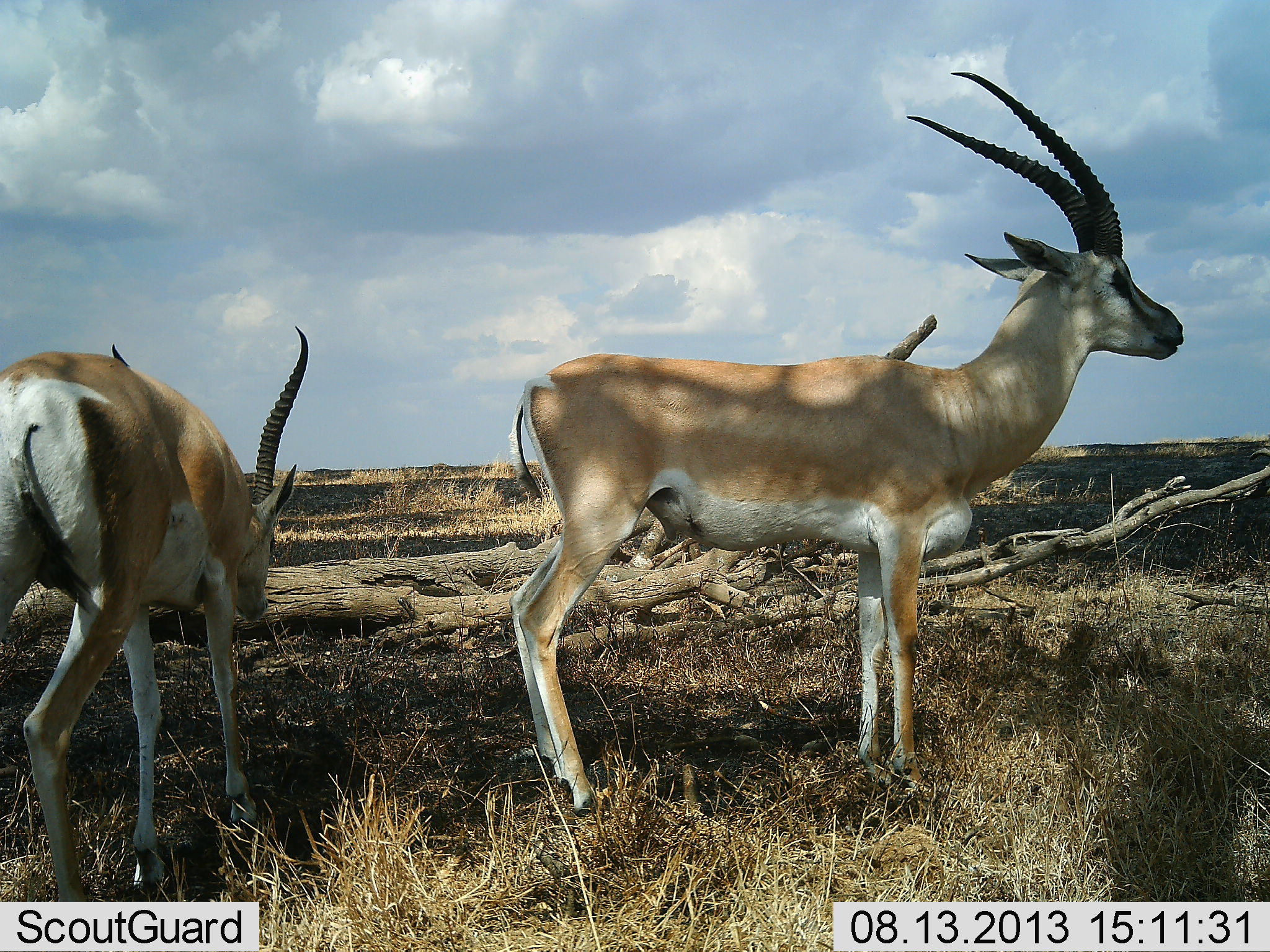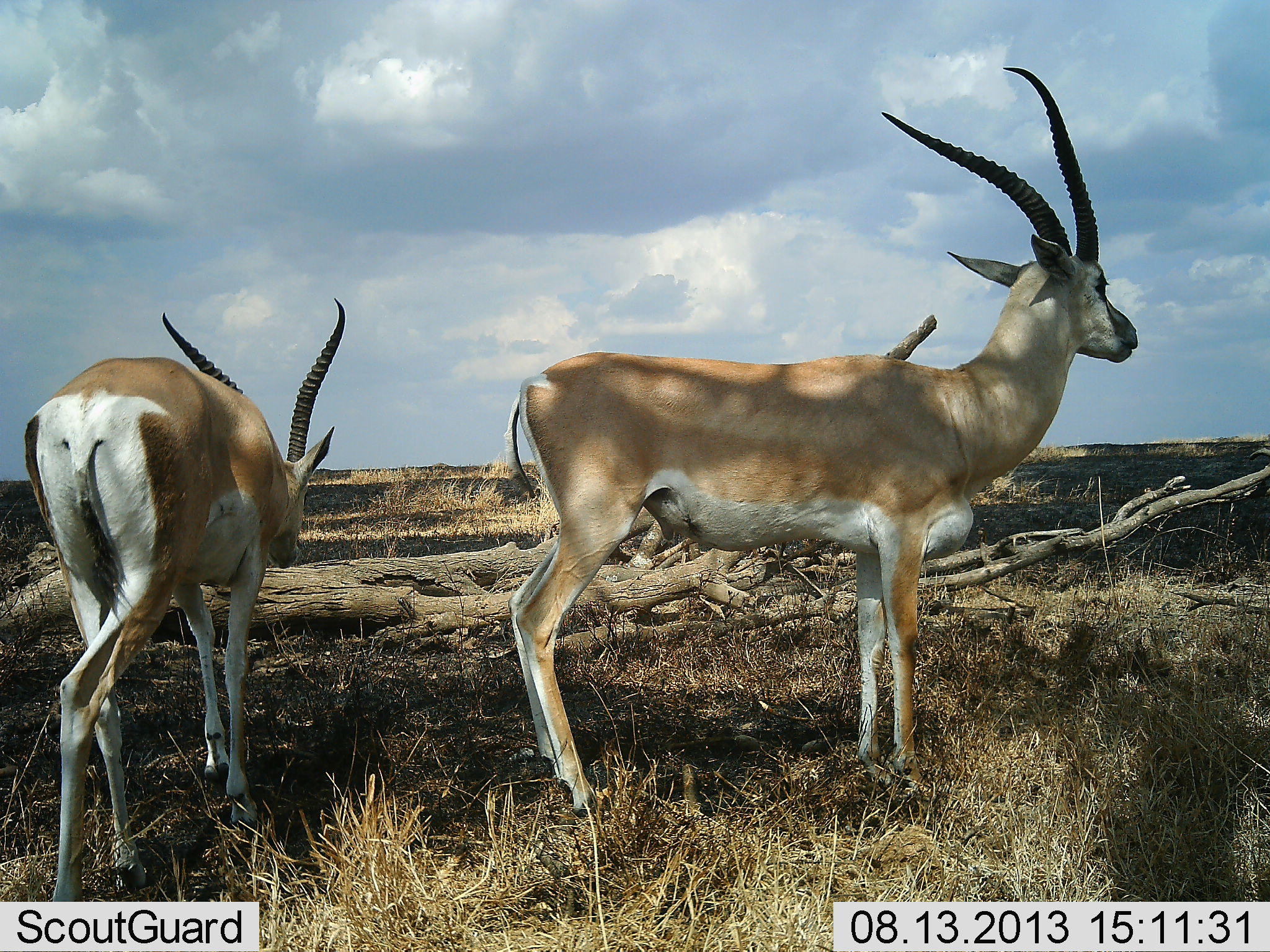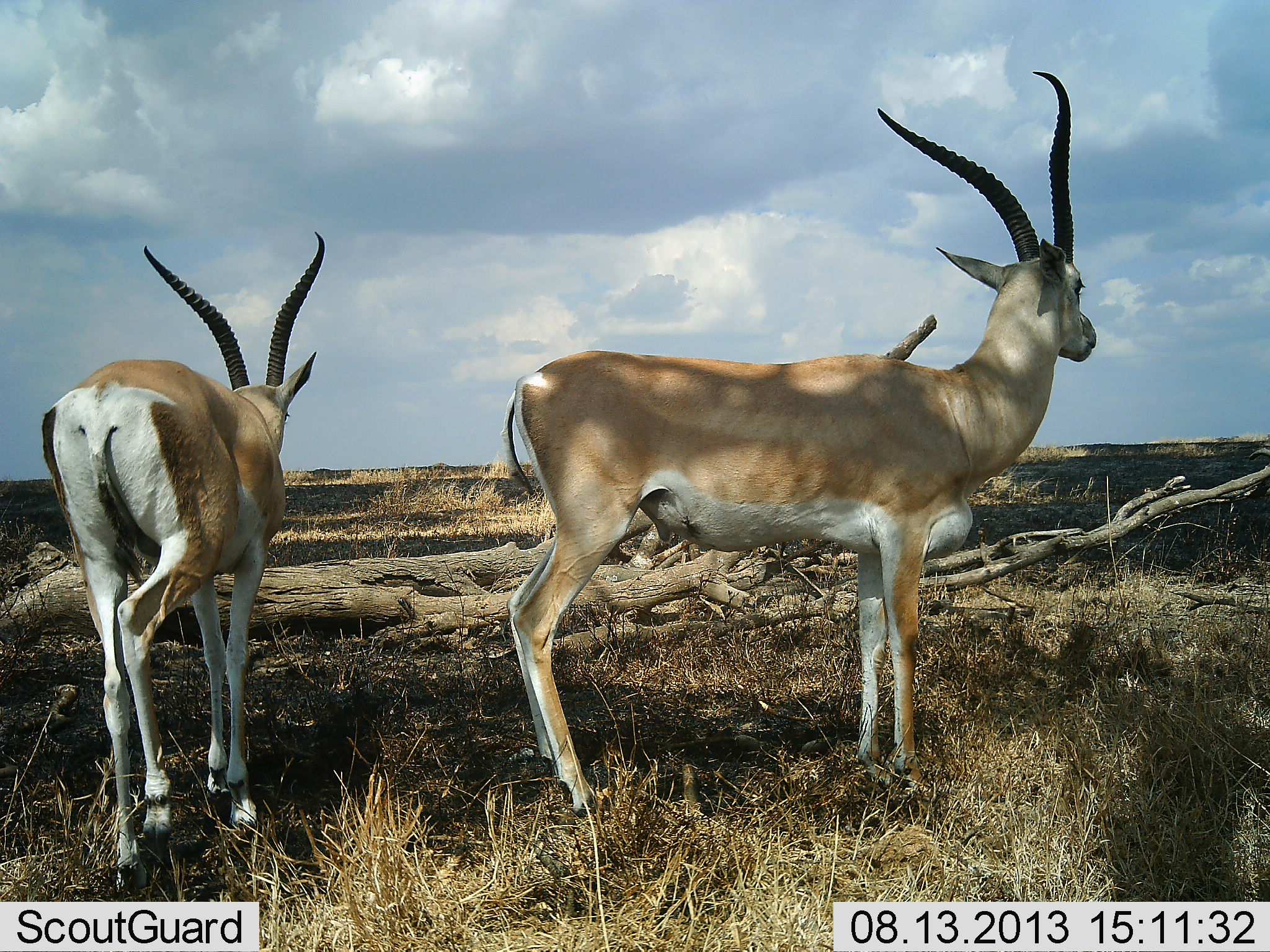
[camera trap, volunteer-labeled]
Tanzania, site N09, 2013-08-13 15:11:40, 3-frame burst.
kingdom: Animalia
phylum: Chordata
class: Mammalia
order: Artiodactyla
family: Bovidae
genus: Nanger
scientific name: Nanger granti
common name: grant's gazelle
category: gazellegrants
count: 2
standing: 96%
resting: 4%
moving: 40%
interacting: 0%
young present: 0%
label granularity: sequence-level